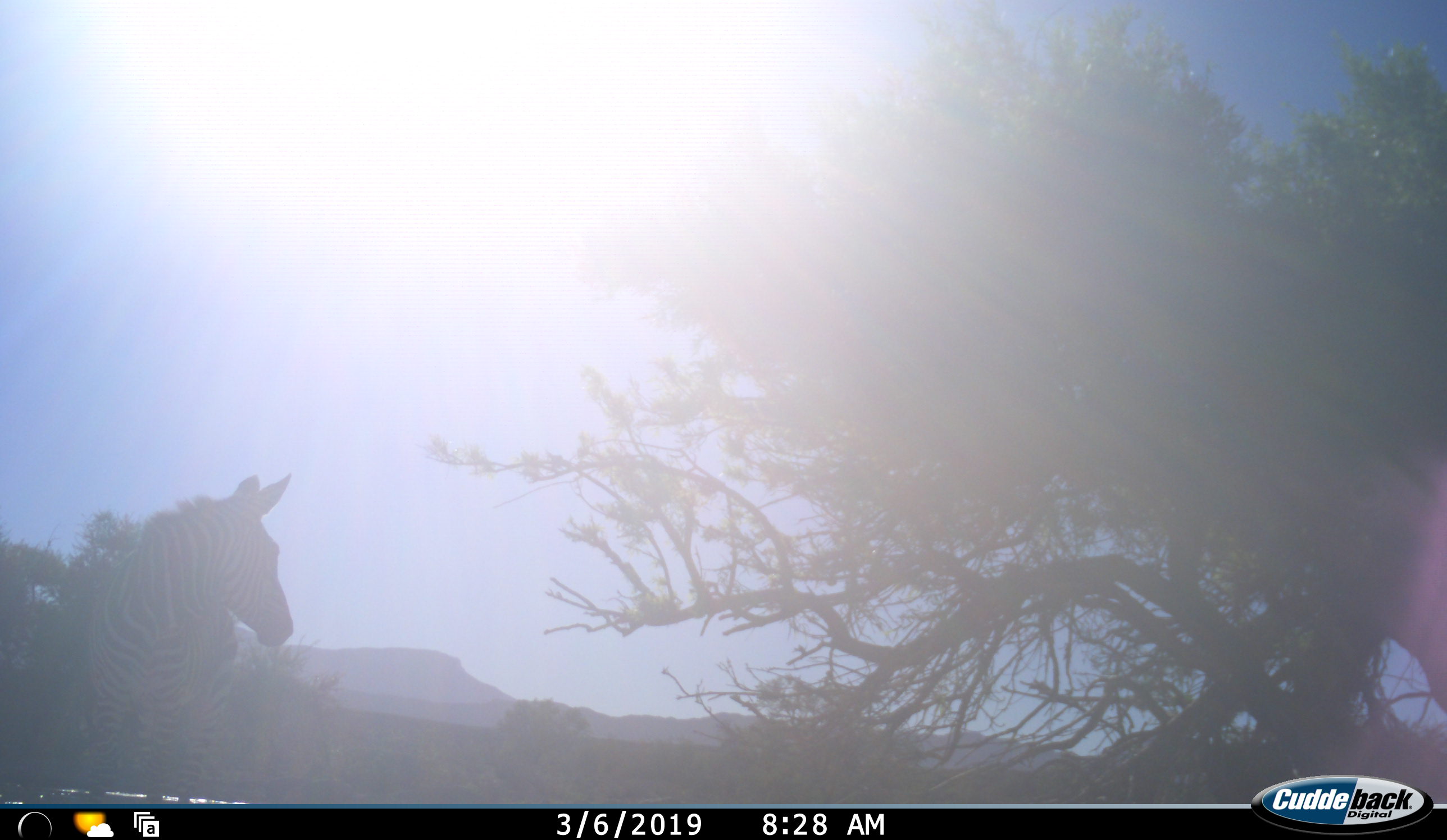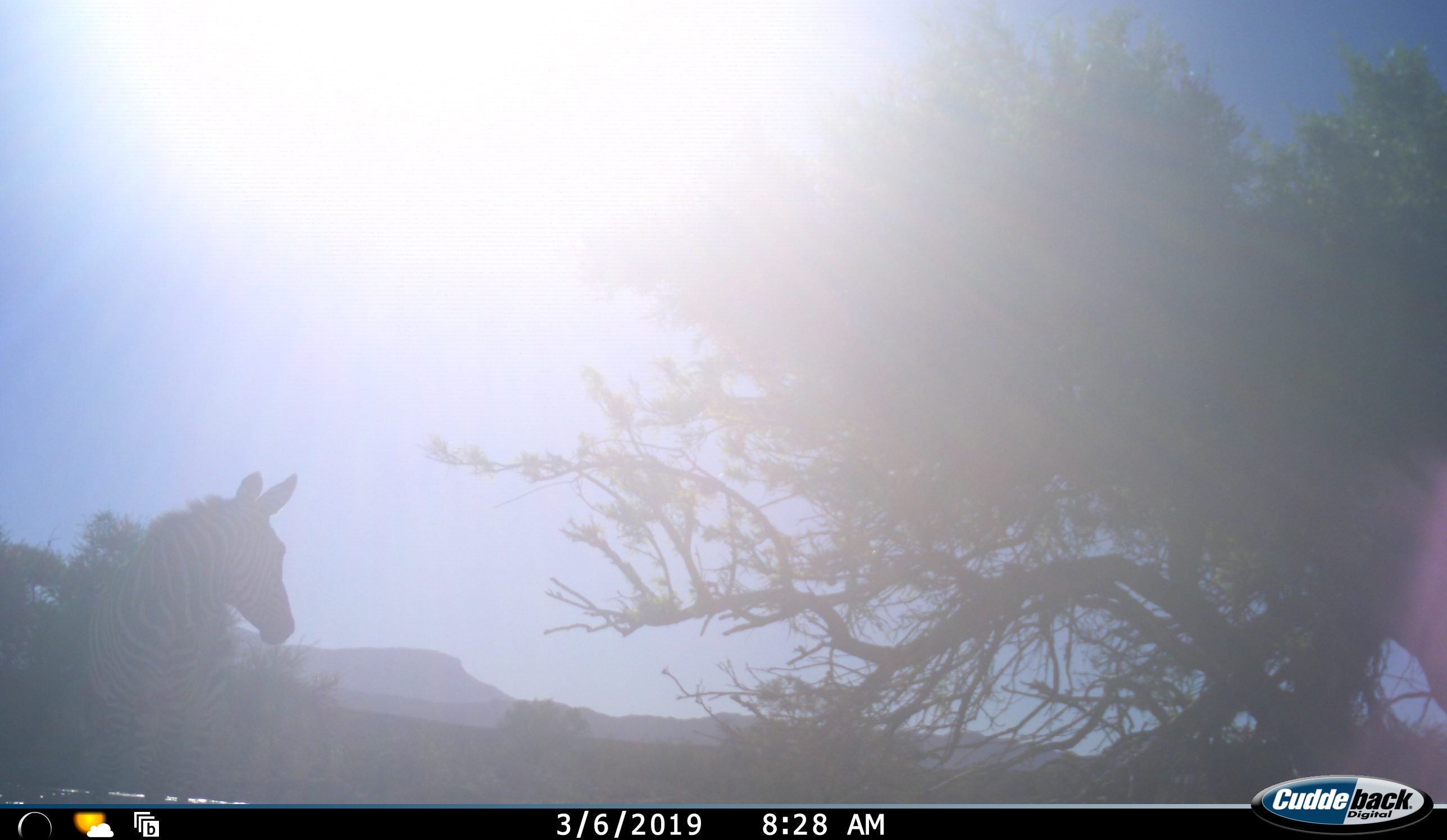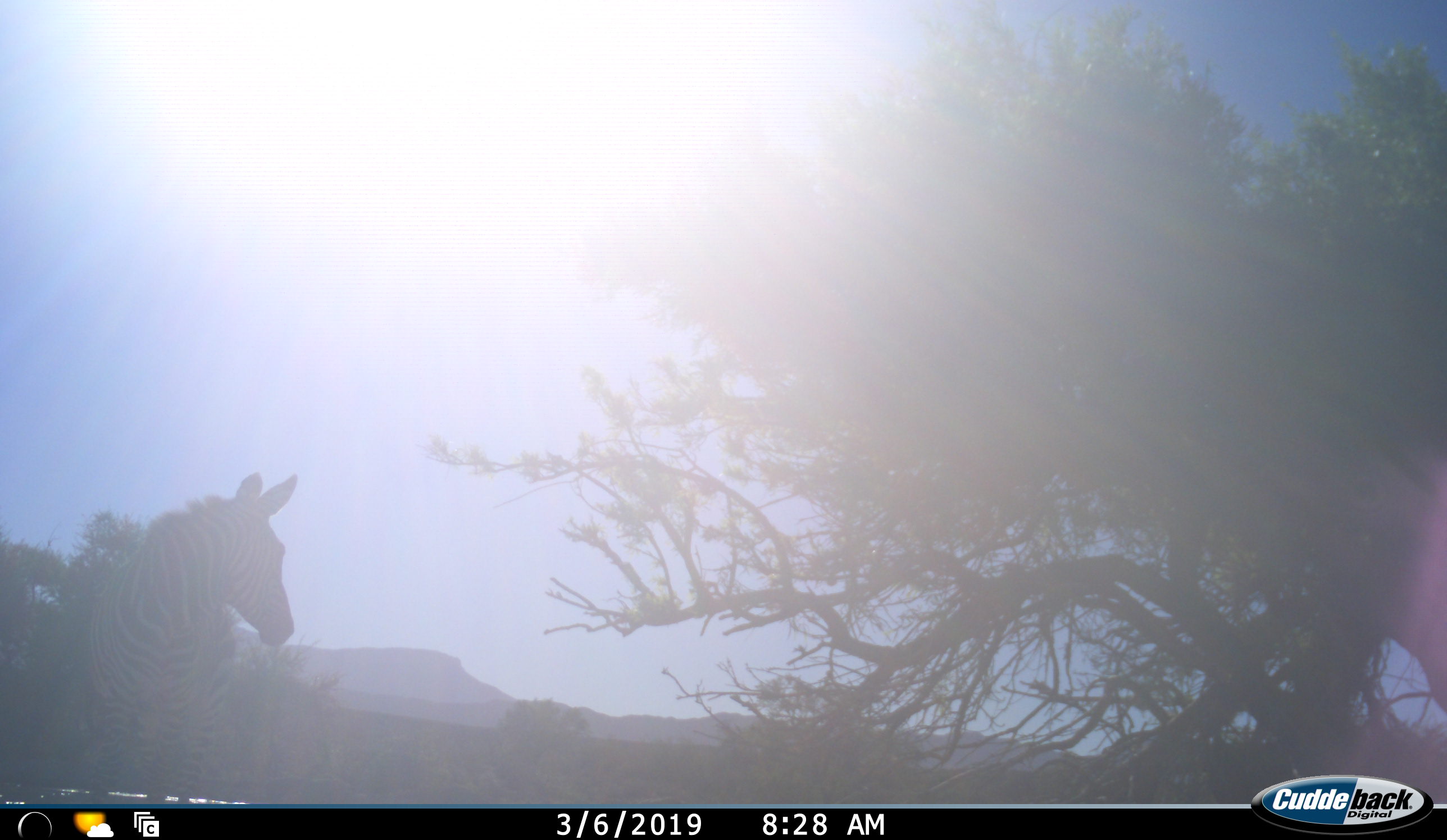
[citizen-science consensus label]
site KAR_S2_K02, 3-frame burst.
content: unidentified animal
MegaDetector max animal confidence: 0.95